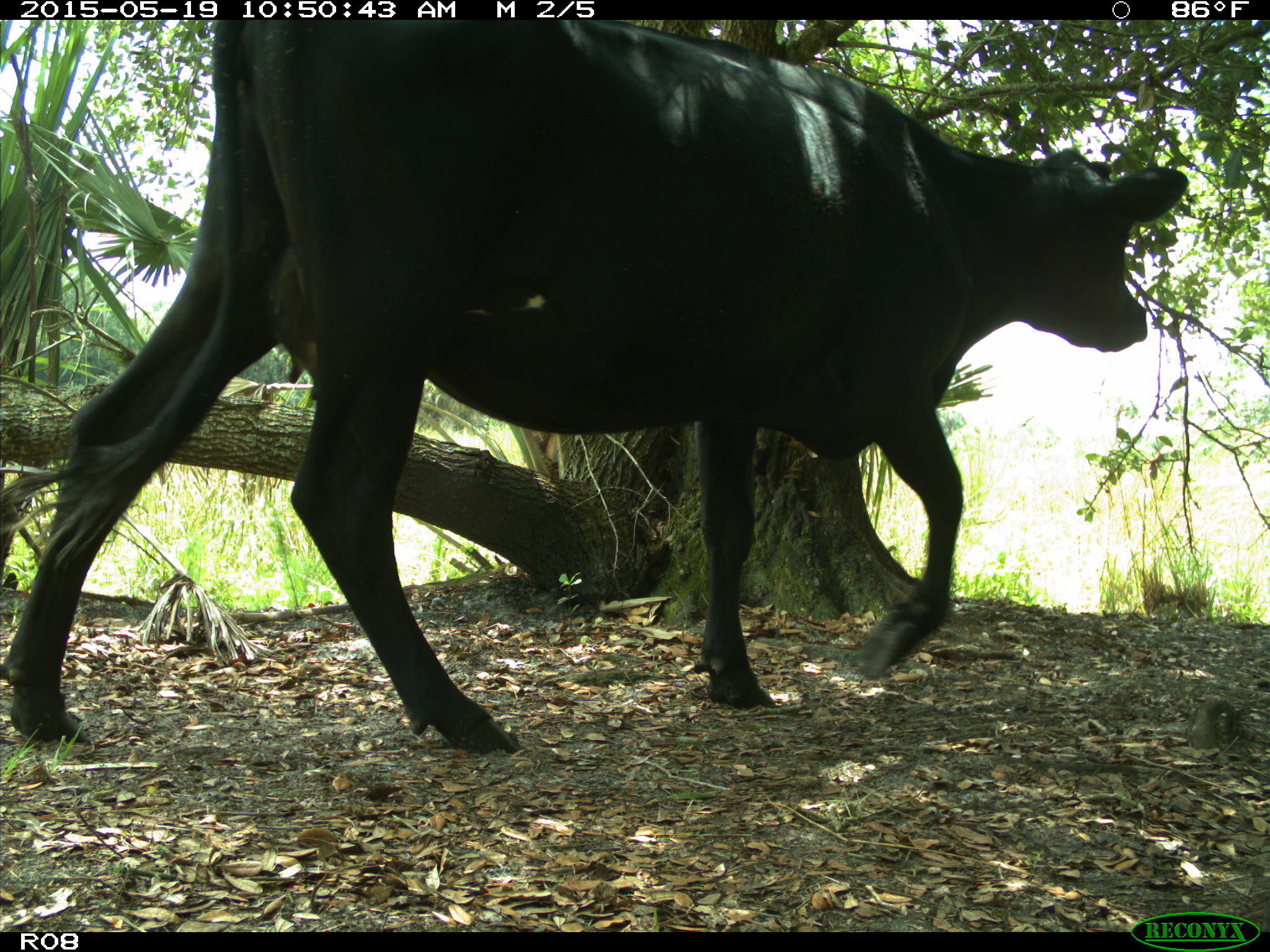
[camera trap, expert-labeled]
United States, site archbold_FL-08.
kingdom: Animalia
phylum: Chordata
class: Mammalia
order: Artiodactyla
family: Bovidae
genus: Bos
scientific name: Bos taurus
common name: domestic cow